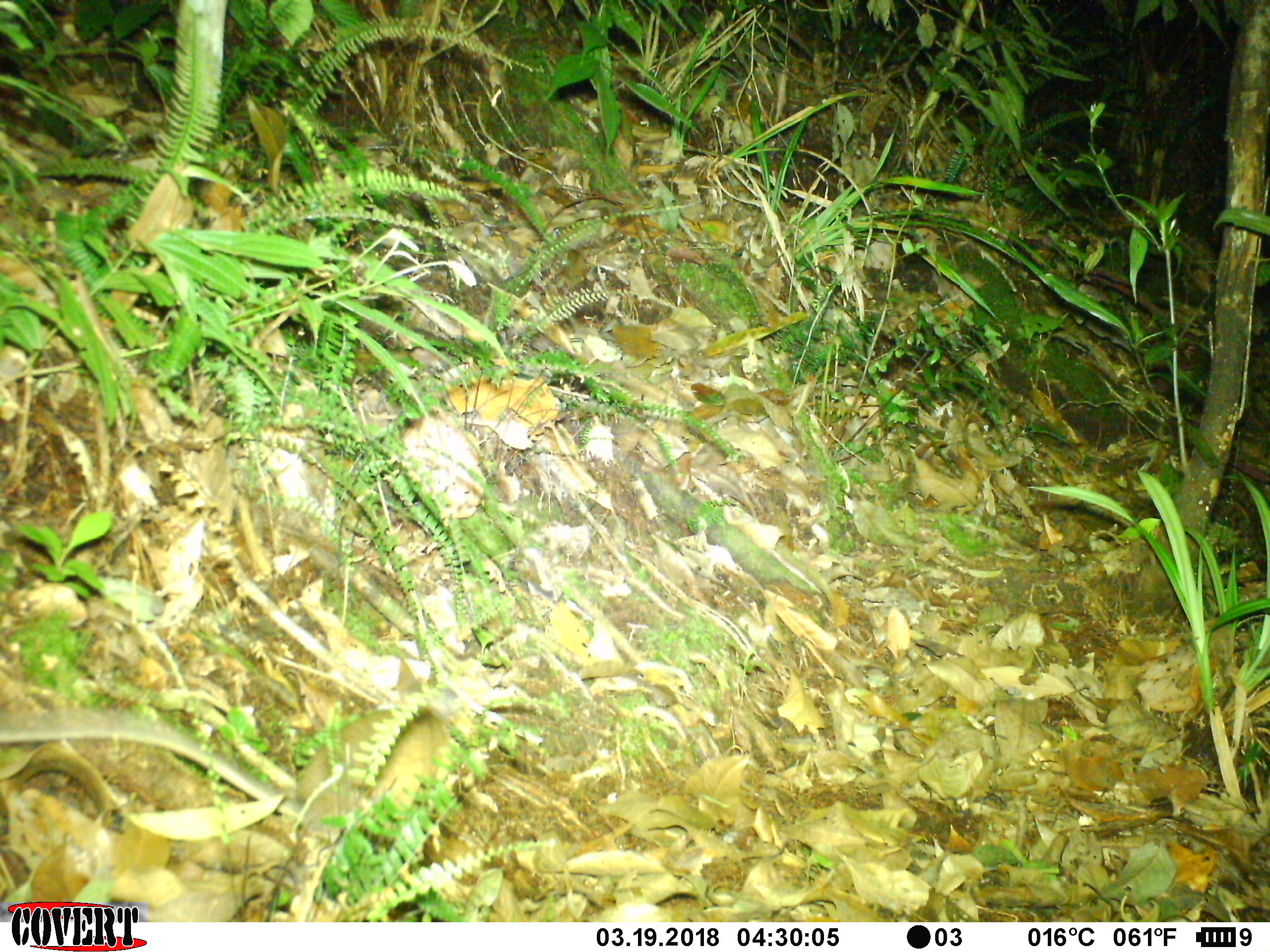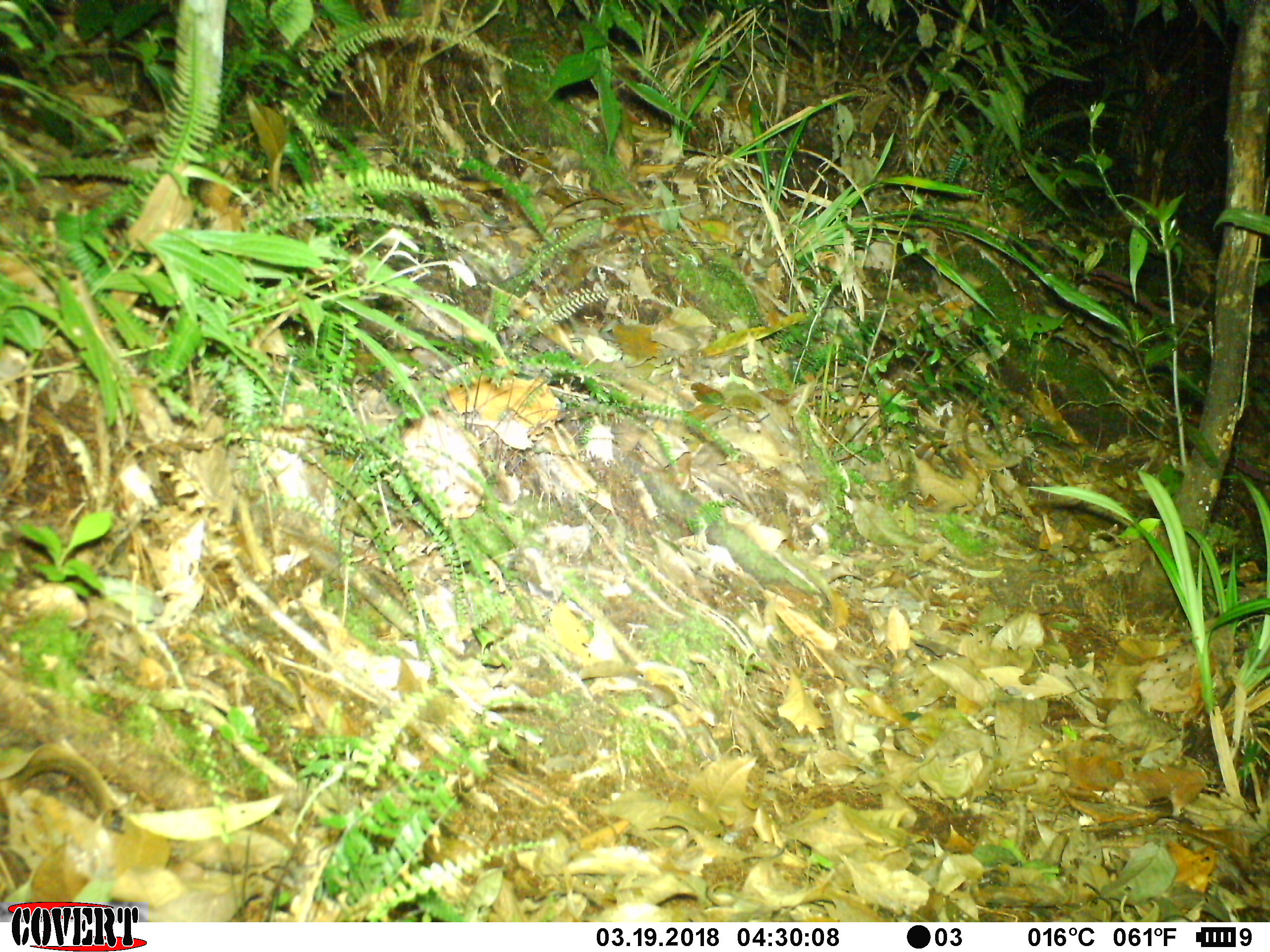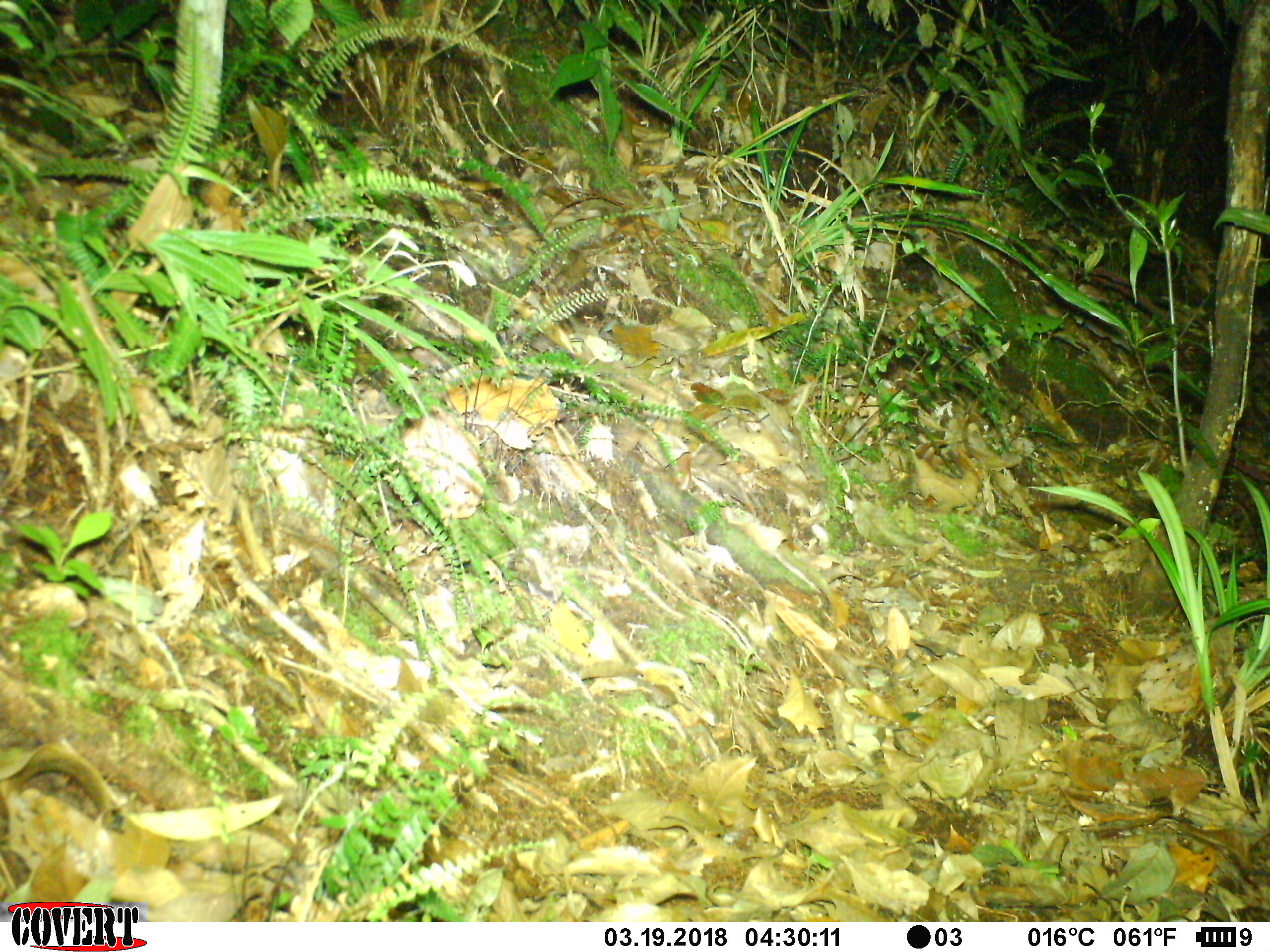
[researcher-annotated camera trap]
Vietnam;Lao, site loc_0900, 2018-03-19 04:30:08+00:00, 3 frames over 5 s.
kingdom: Animalia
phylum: Chordata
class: Mammalia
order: Rodentia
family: Muridae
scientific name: Muridae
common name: old-world mice and rats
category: unidentified murid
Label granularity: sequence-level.